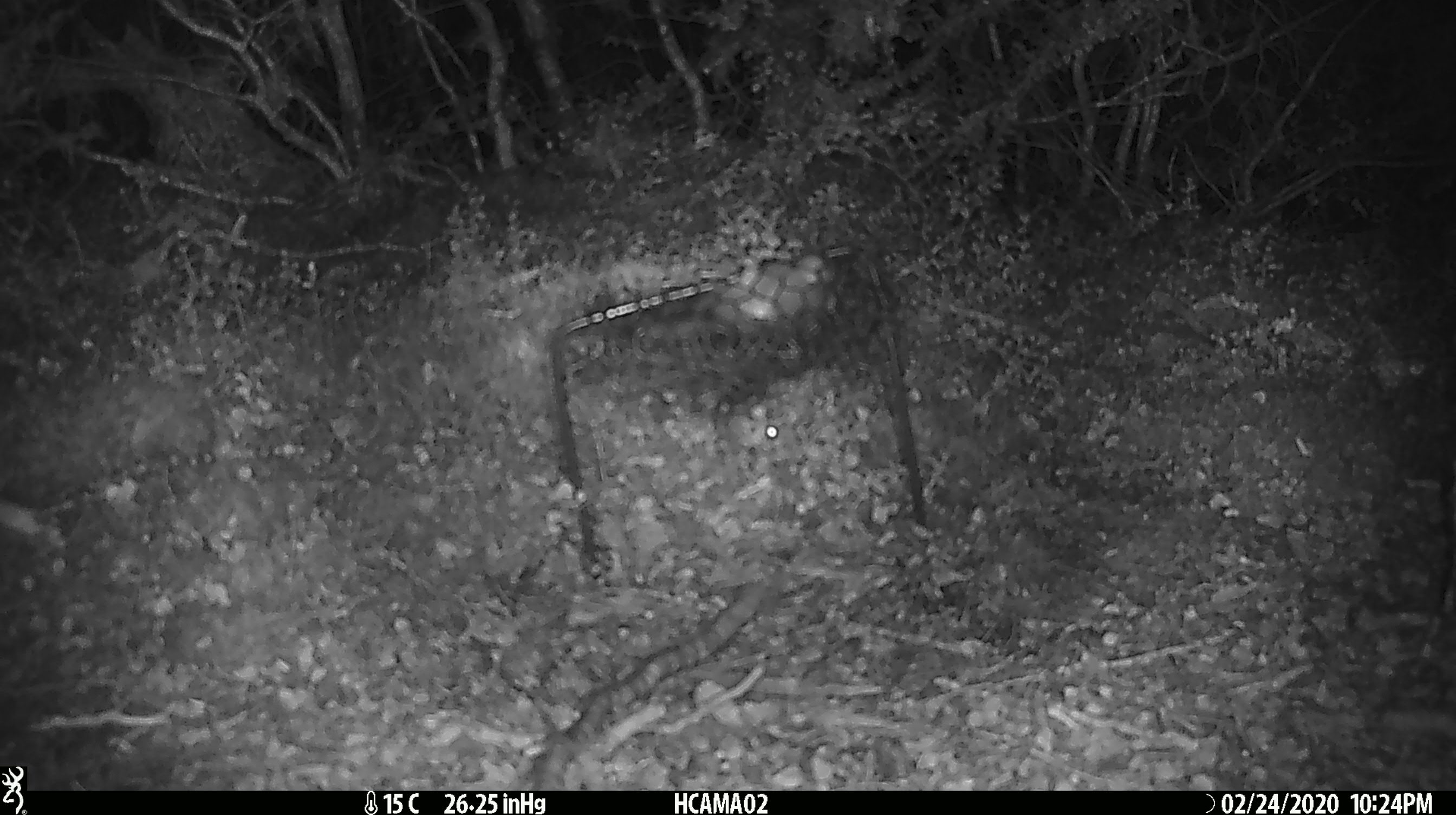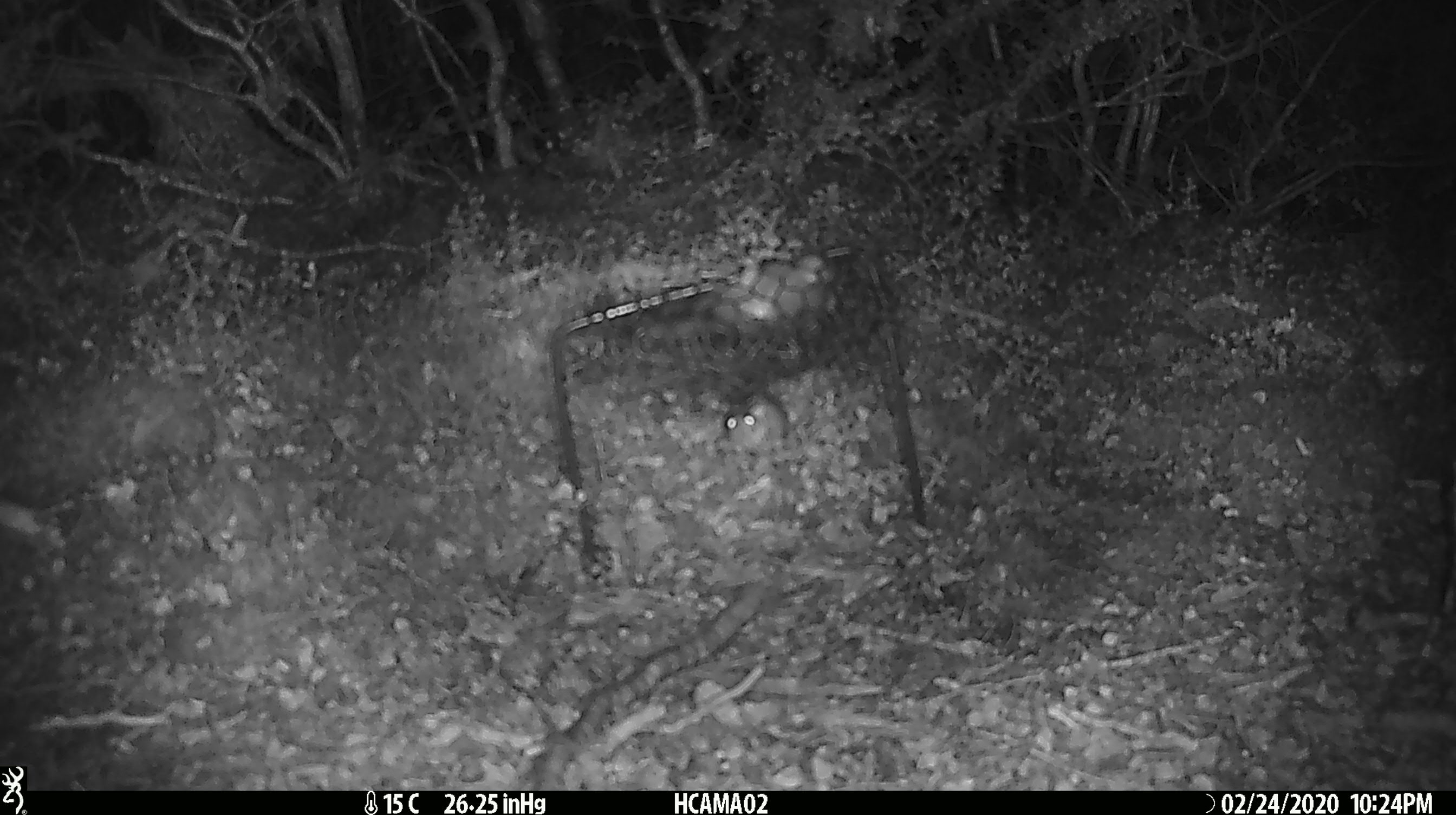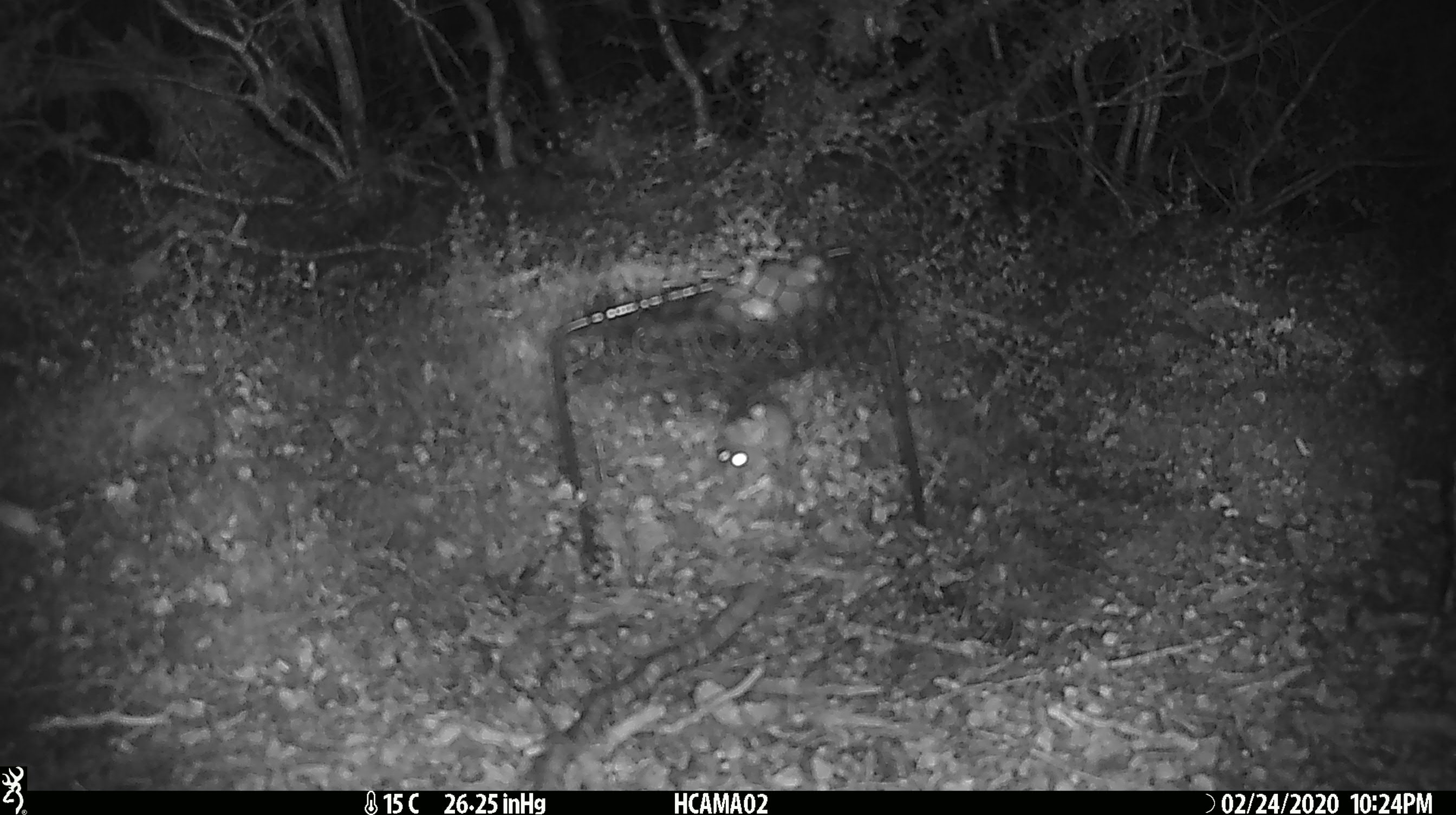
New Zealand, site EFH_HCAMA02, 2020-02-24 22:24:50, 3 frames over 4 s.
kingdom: Animalia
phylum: Chordata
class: Mammalia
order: Rodentia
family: Muridae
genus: Mus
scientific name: Mus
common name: mouse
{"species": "mouse (Mus)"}